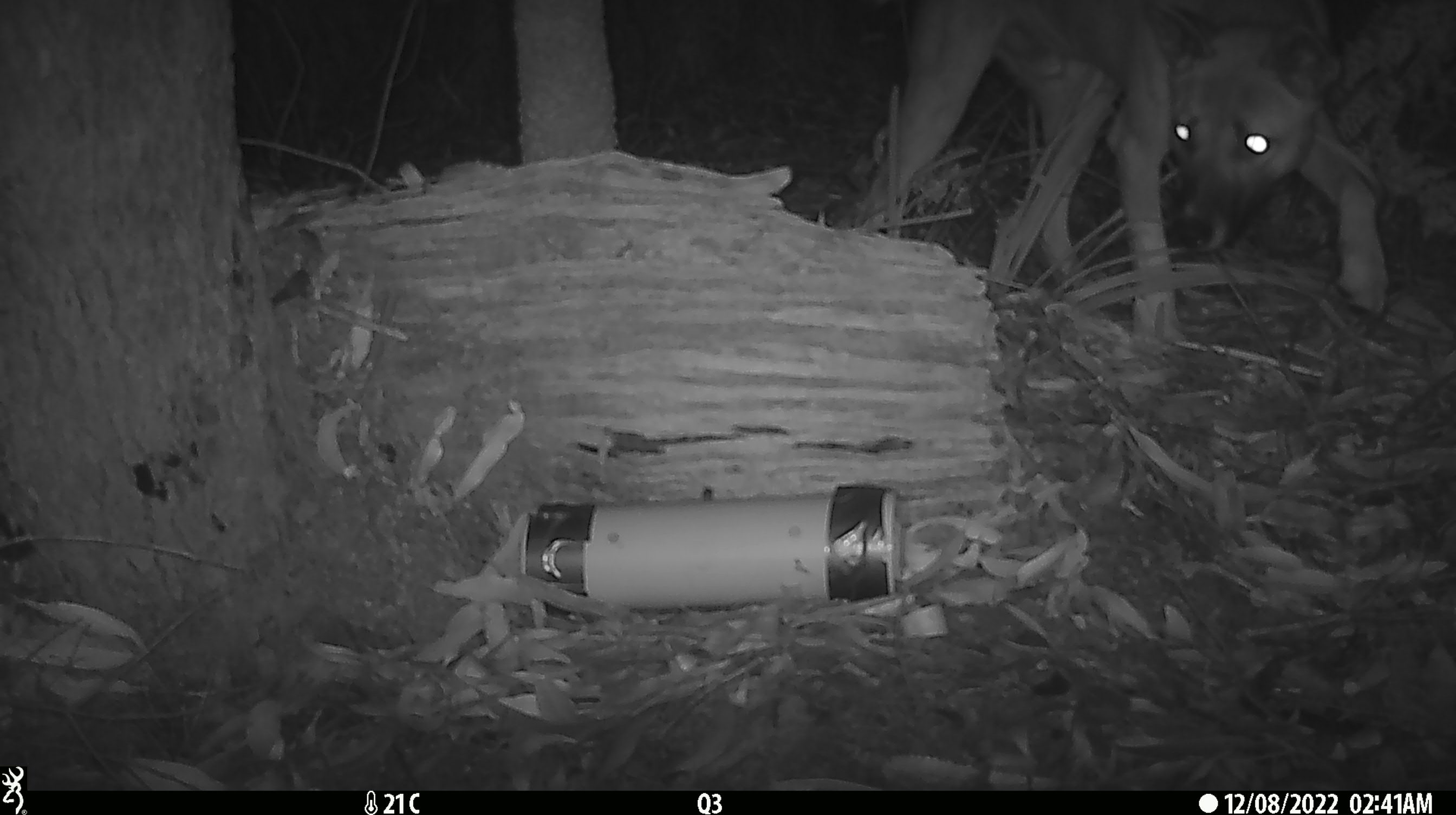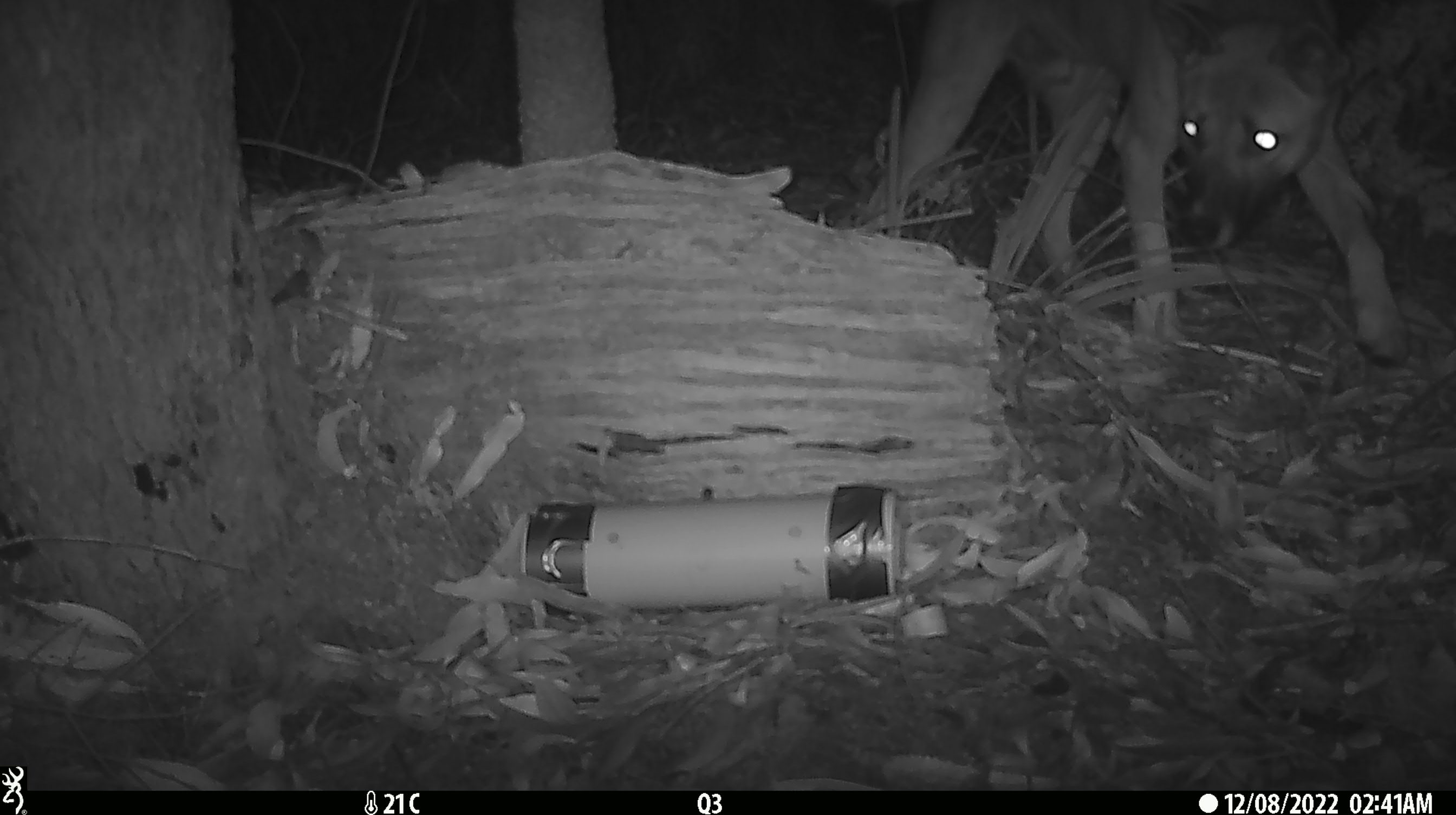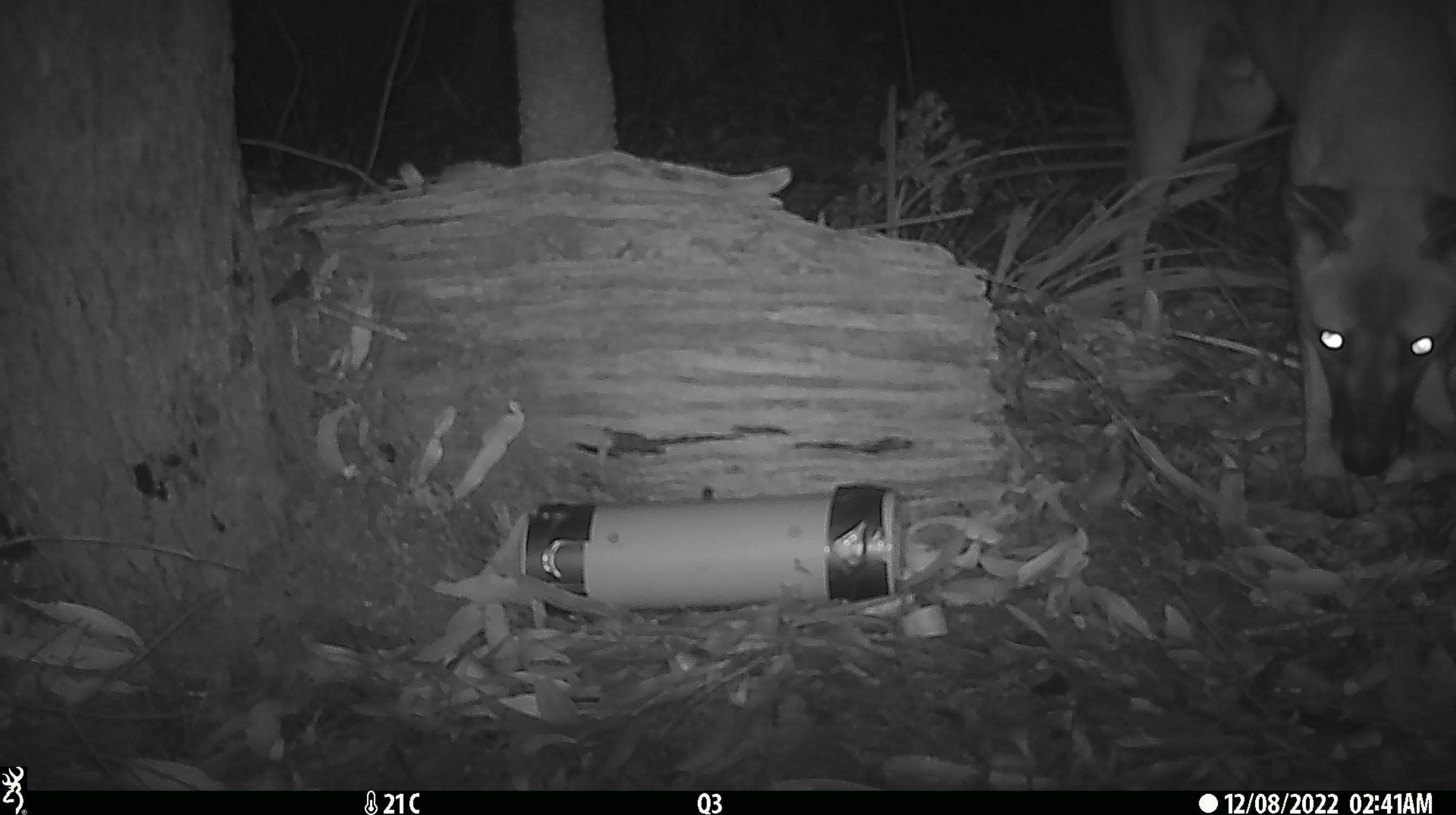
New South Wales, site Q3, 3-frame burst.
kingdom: Animalia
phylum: Chordata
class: Mammalia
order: Carnivora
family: Canidae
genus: Canis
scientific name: Canis familiaris dingo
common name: dingo